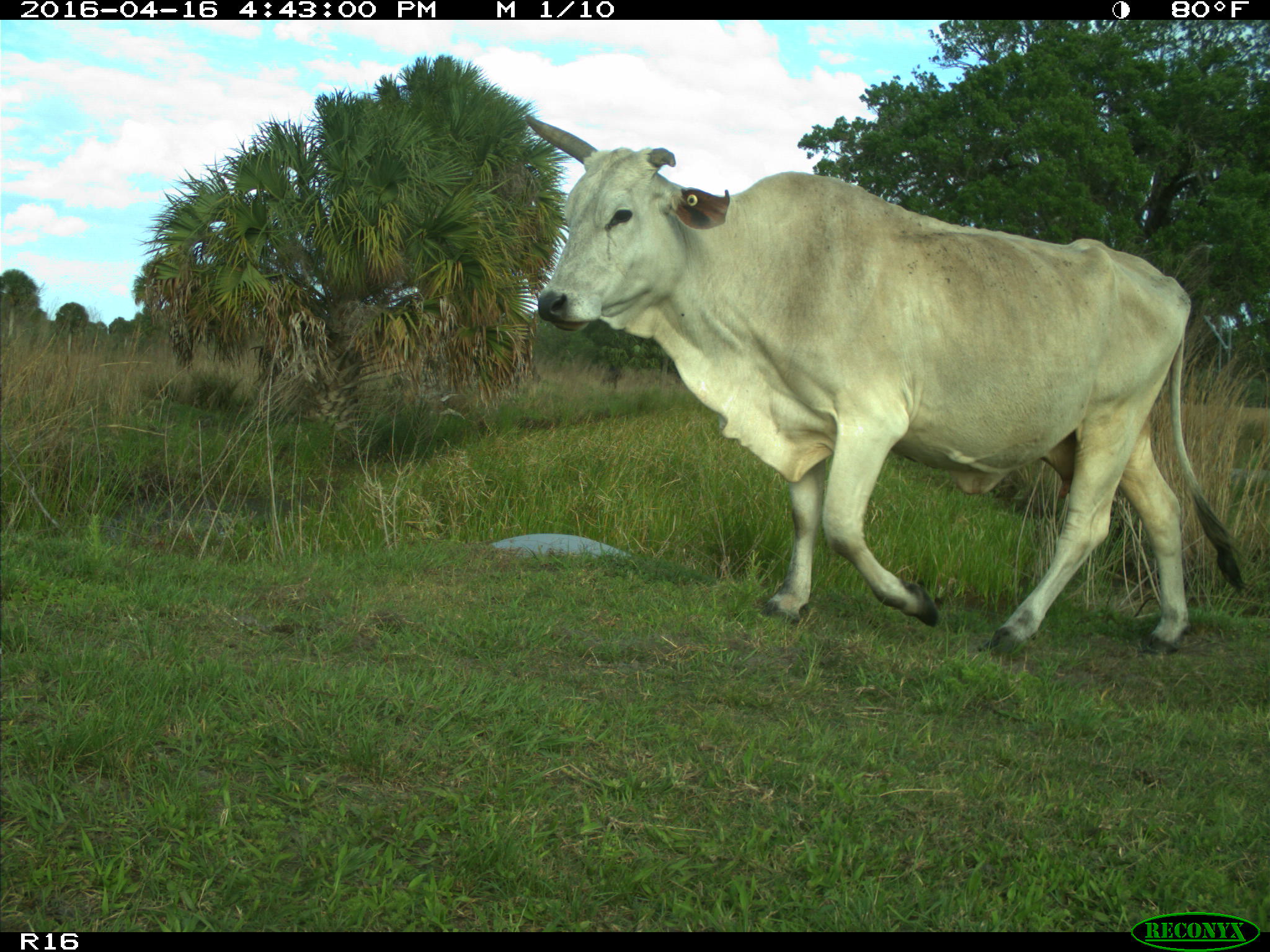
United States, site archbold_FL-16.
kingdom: Animalia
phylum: Chordata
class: Mammalia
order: Artiodactyla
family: Bovidae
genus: Bos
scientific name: Bos taurus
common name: domestic cow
Bos taurus (domestic cow).